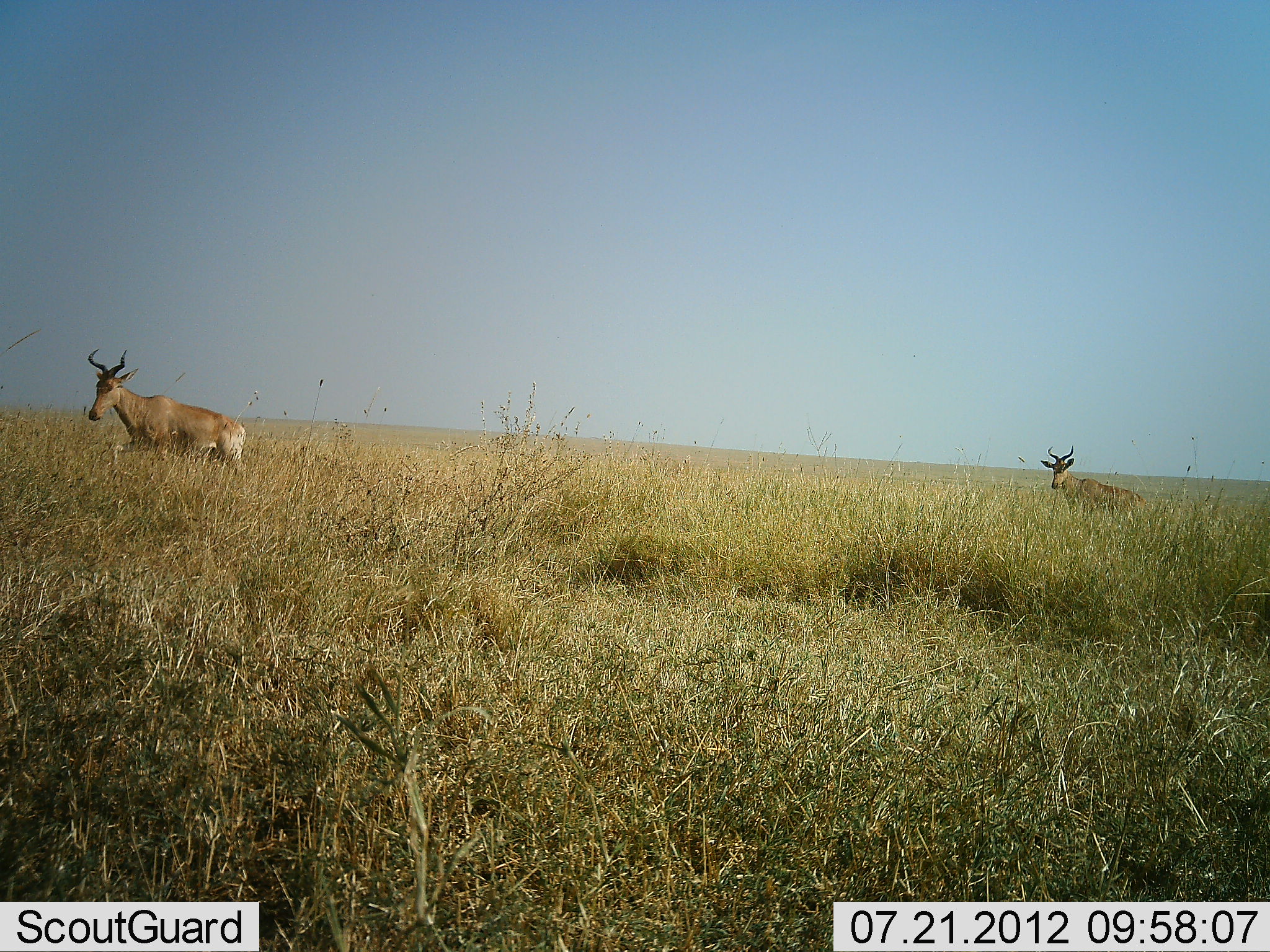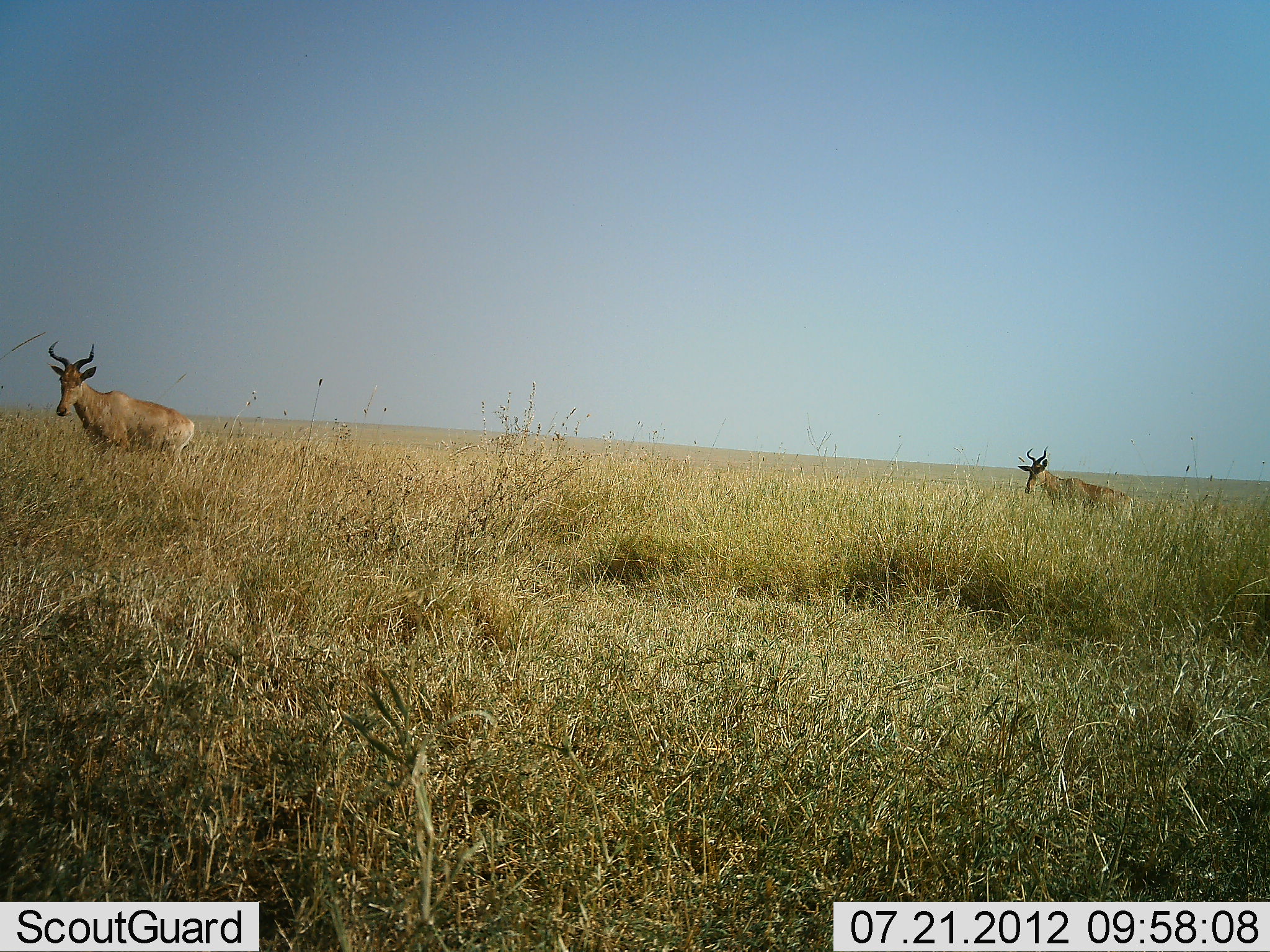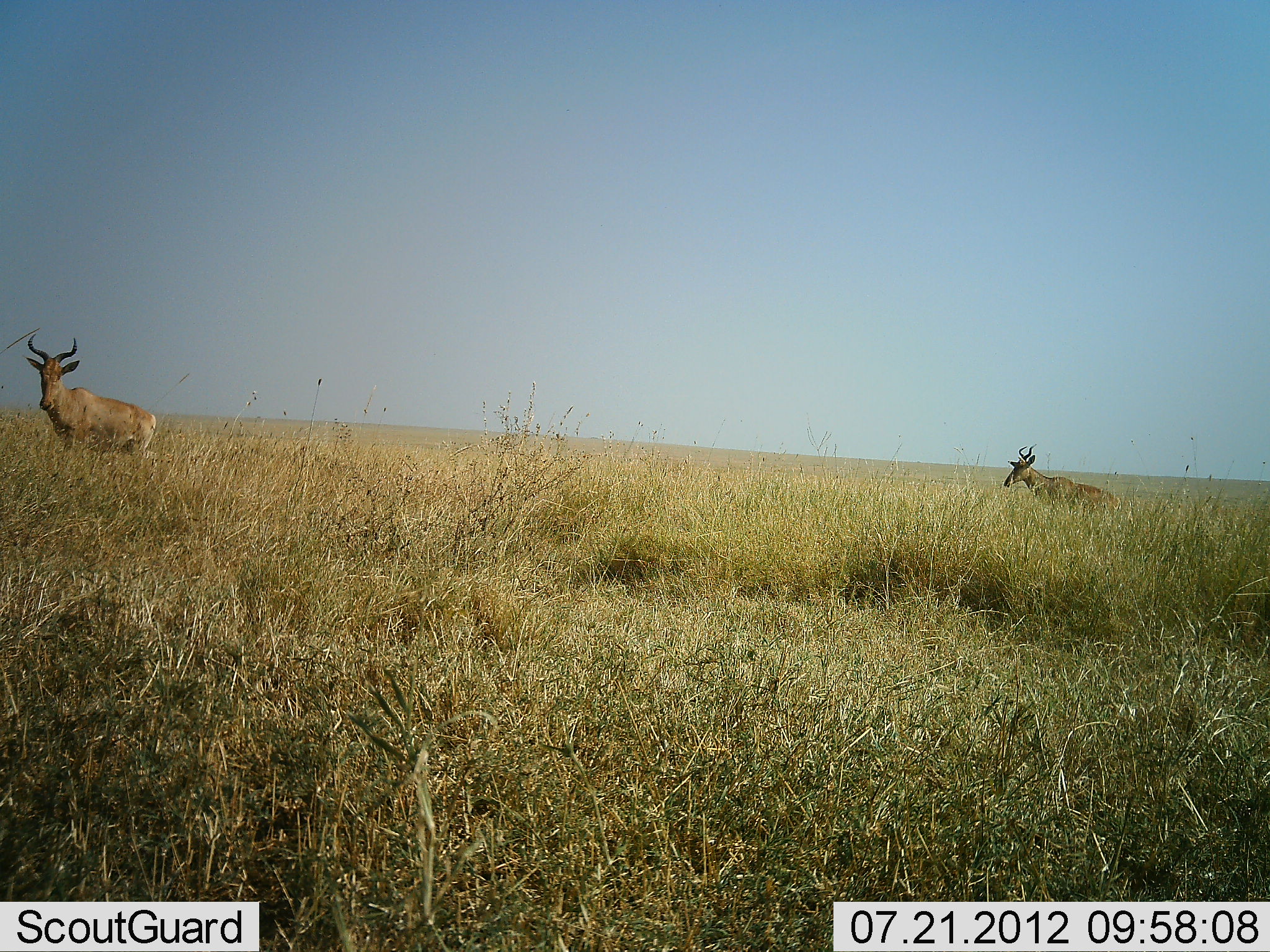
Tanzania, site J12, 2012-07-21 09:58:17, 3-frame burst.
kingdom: Animalia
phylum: Chordata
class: Mammalia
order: Artiodactyla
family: Bovidae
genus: Alcelaphus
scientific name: Alcelaphus buselaphus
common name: hartebeest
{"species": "hartebeest (Alcelaphus buselaphus)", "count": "2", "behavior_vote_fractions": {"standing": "0%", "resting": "0%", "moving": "100%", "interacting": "0%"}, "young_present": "0%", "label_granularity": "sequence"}